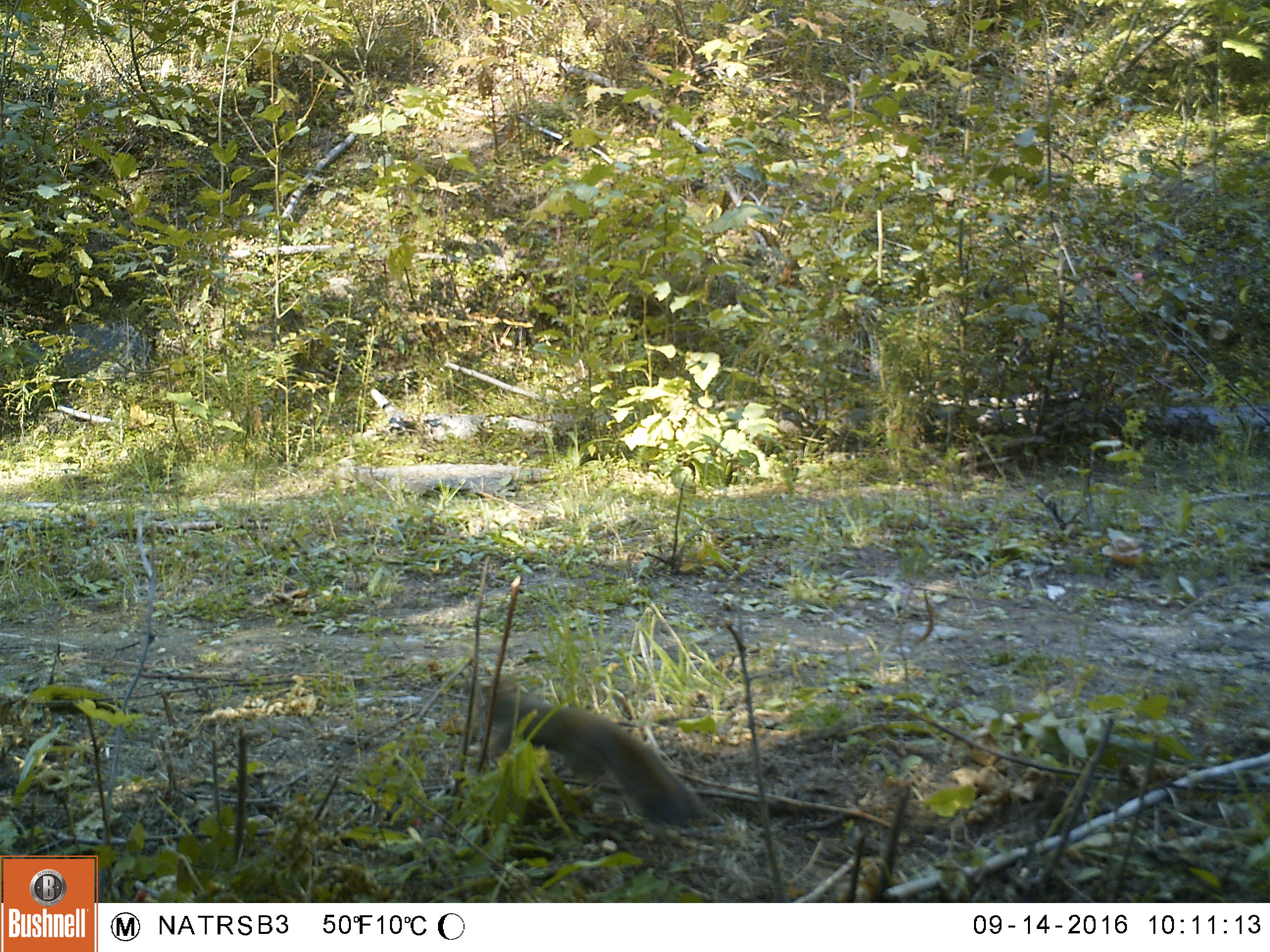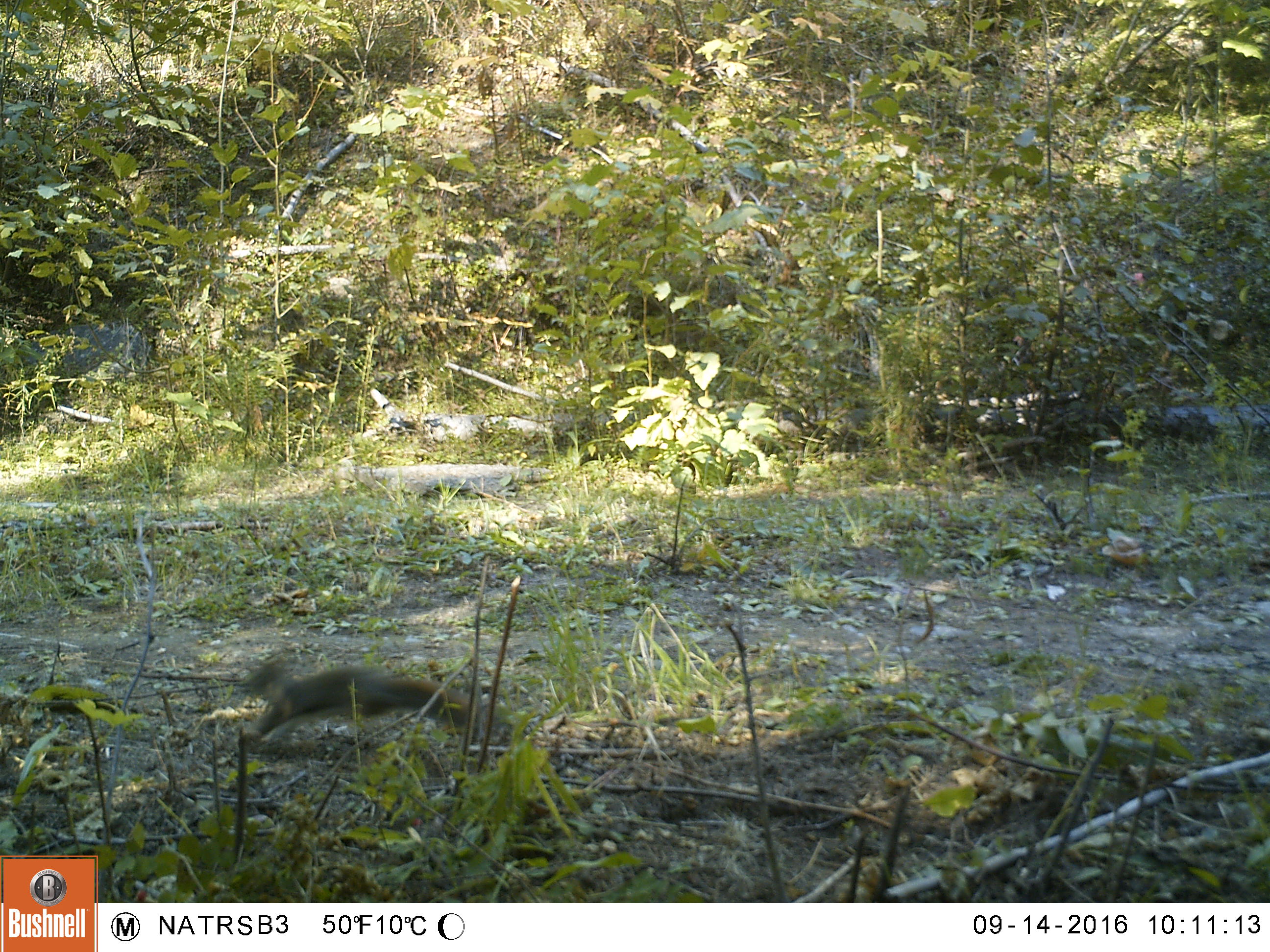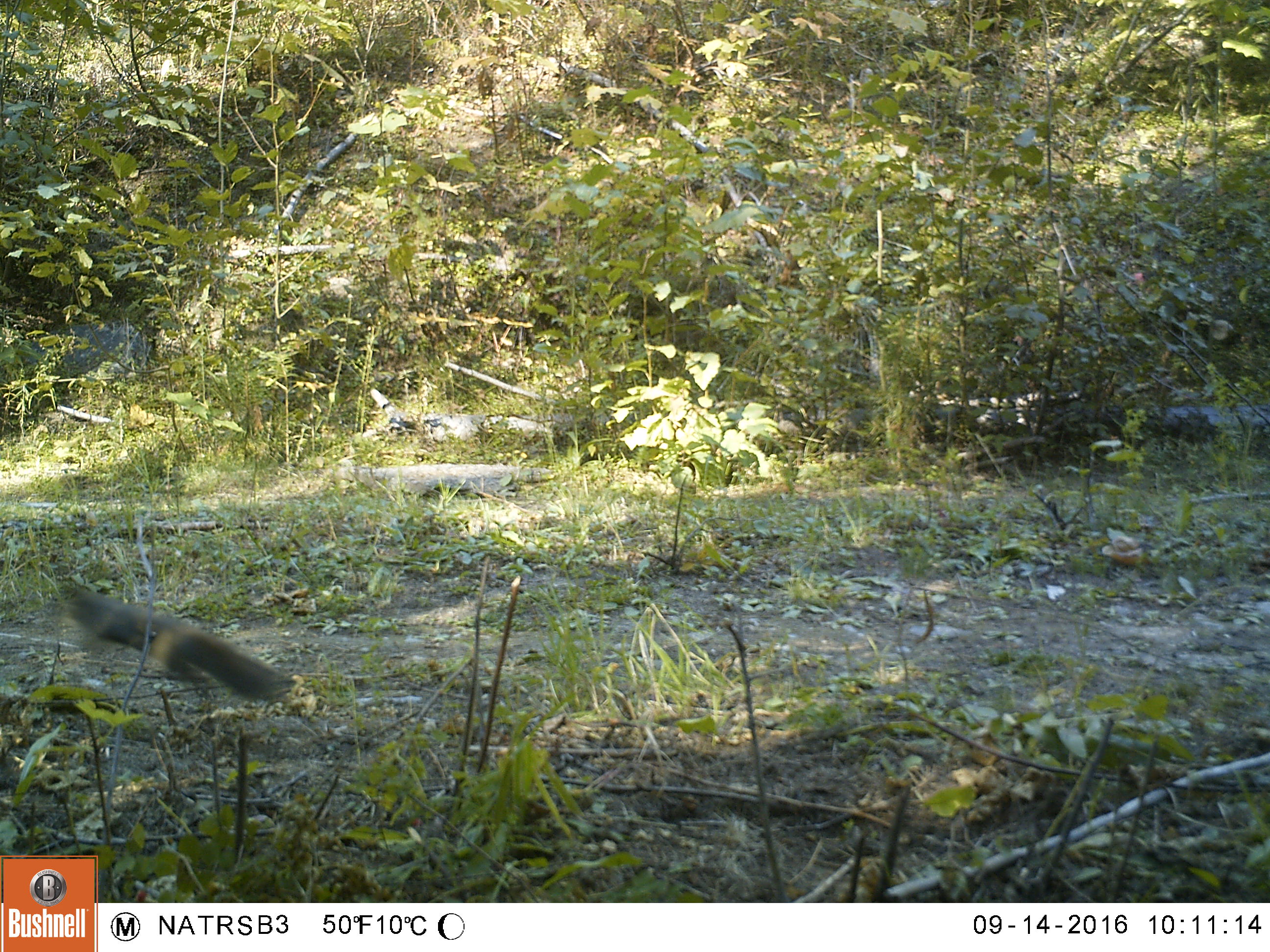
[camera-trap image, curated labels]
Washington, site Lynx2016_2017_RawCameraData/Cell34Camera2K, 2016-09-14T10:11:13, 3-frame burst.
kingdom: Animalia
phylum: Chordata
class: Mammalia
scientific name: Mammalia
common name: small mammal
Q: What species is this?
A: Small mammal (Mammalia).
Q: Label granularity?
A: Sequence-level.